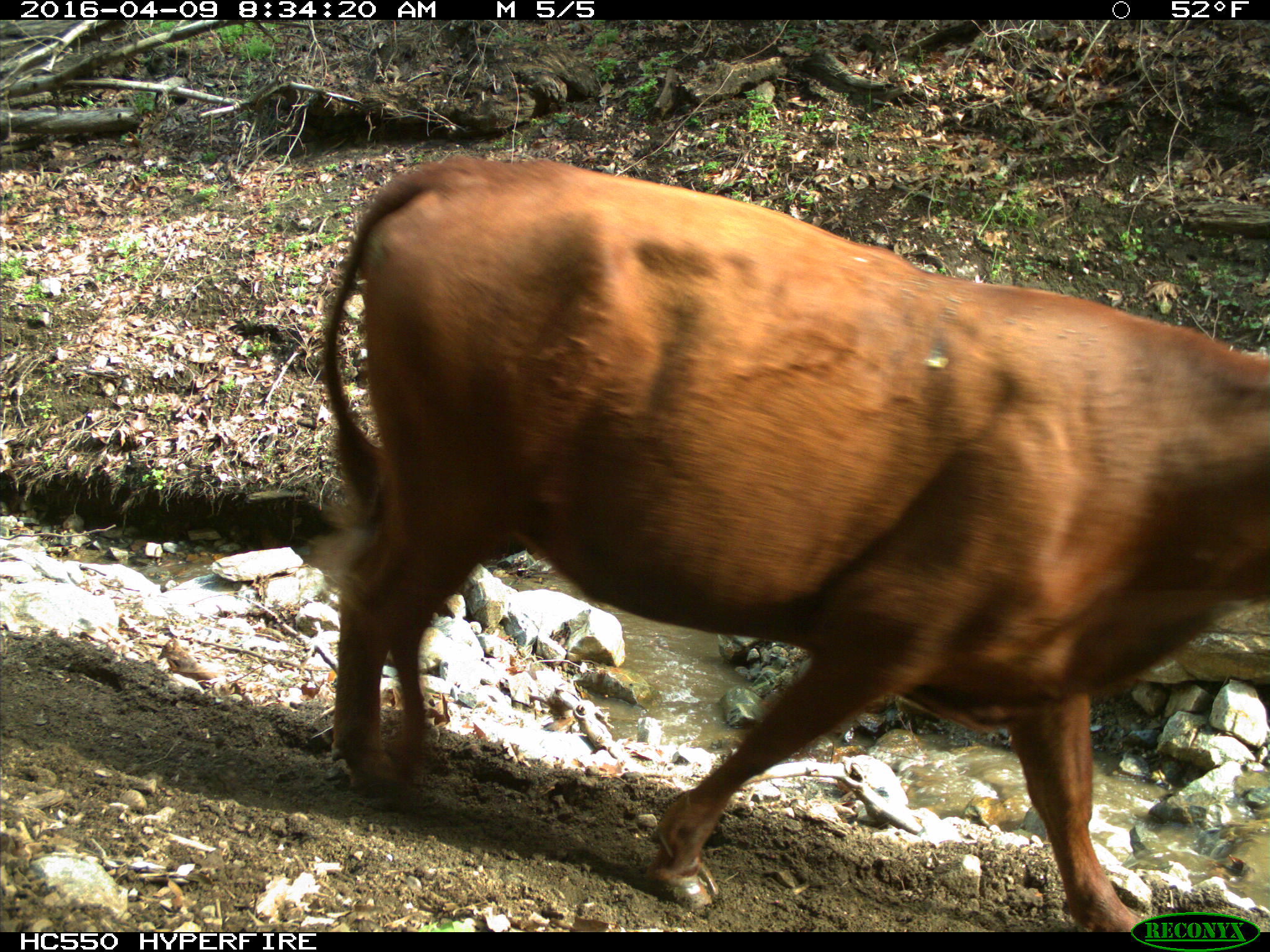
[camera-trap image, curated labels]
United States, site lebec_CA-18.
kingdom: Animalia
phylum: Chordata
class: Mammalia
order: Artiodactyla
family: Bovidae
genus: Bos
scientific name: Bos taurus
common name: domestic cow